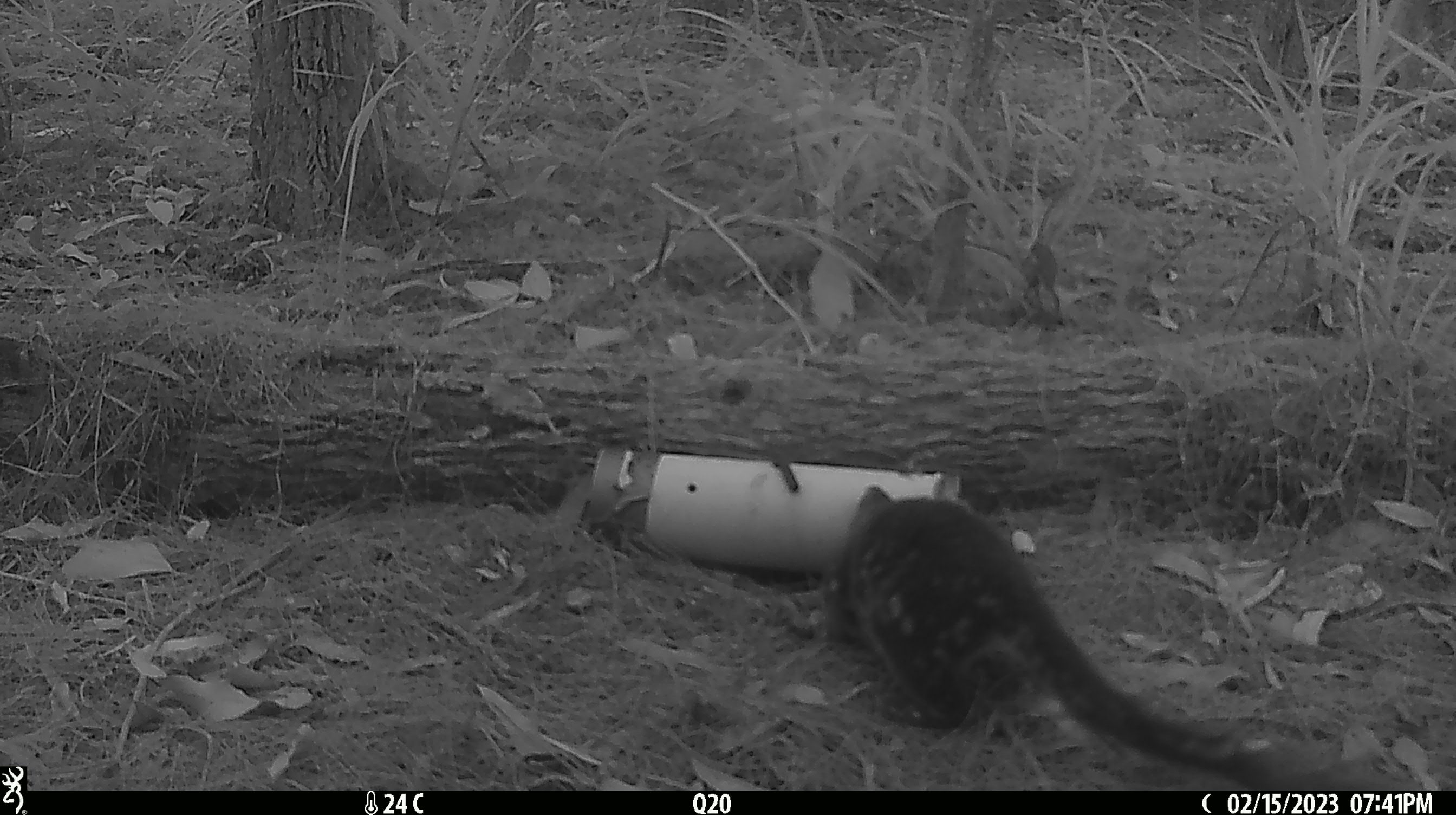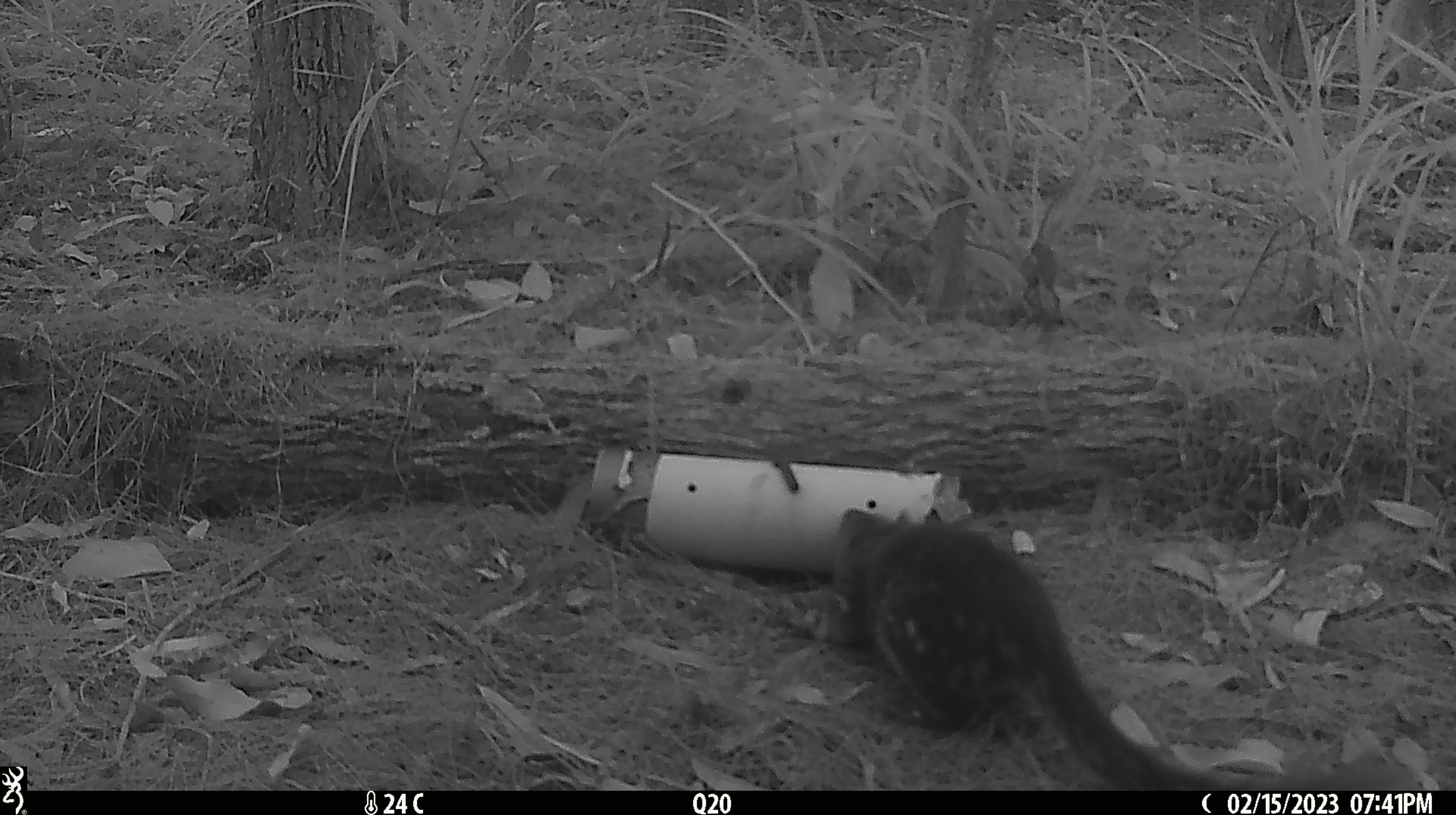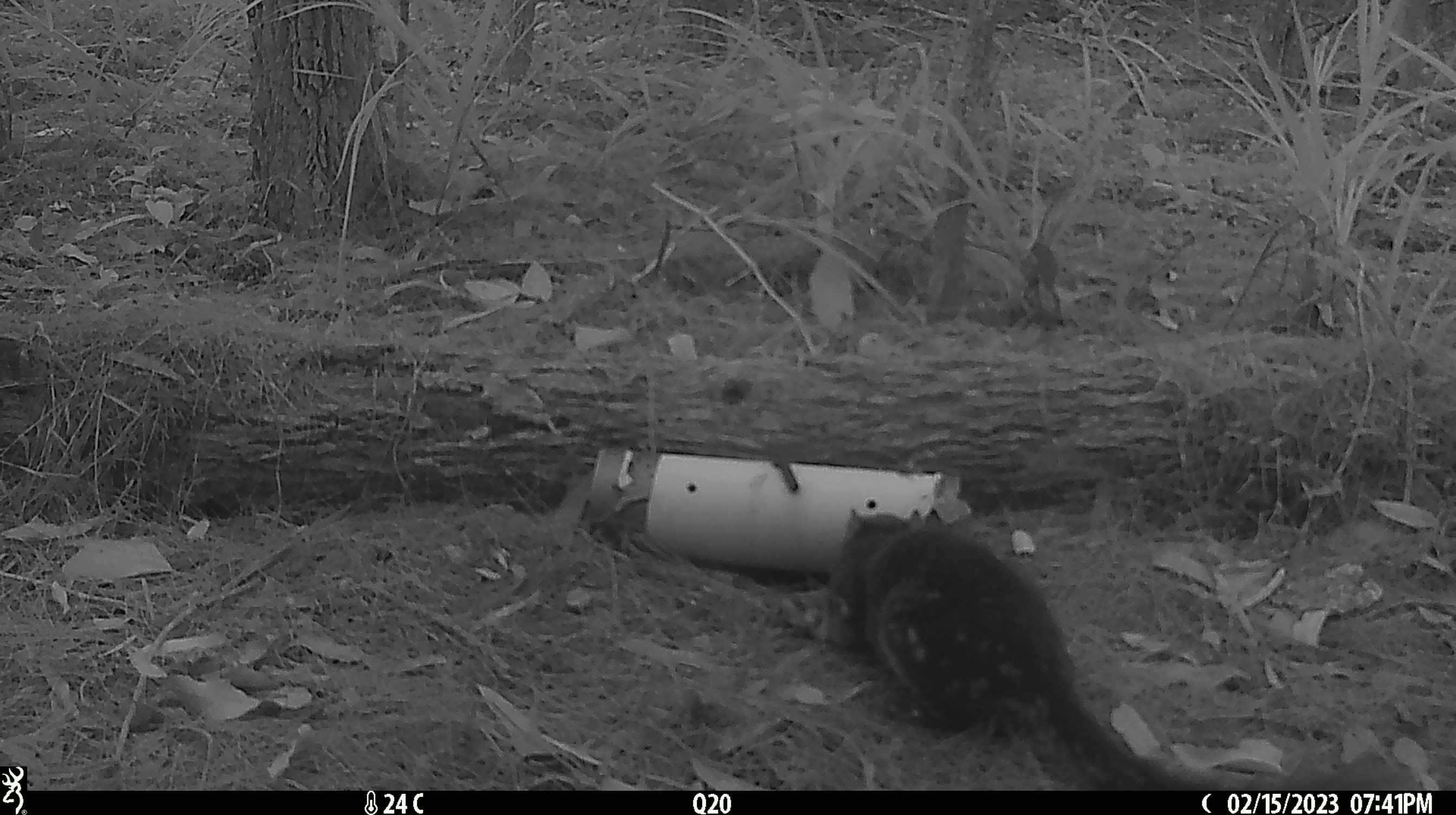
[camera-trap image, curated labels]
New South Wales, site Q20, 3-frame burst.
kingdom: Animalia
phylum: Chordata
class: Mammalia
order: Dasyuromorphia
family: Dasyuridae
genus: Dasyurus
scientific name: Dasyurus maculatus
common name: spotted-tailed quoll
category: quoll